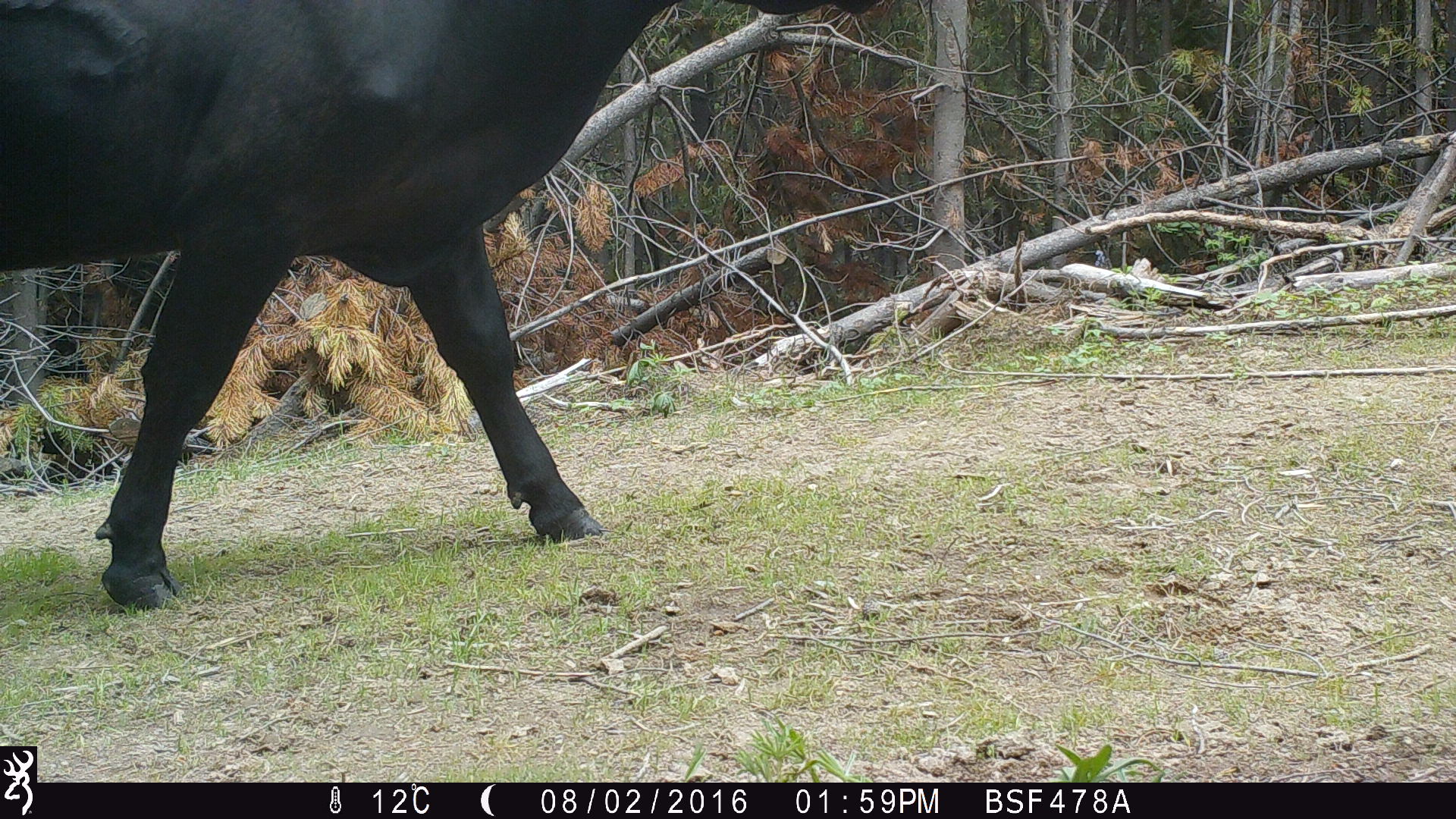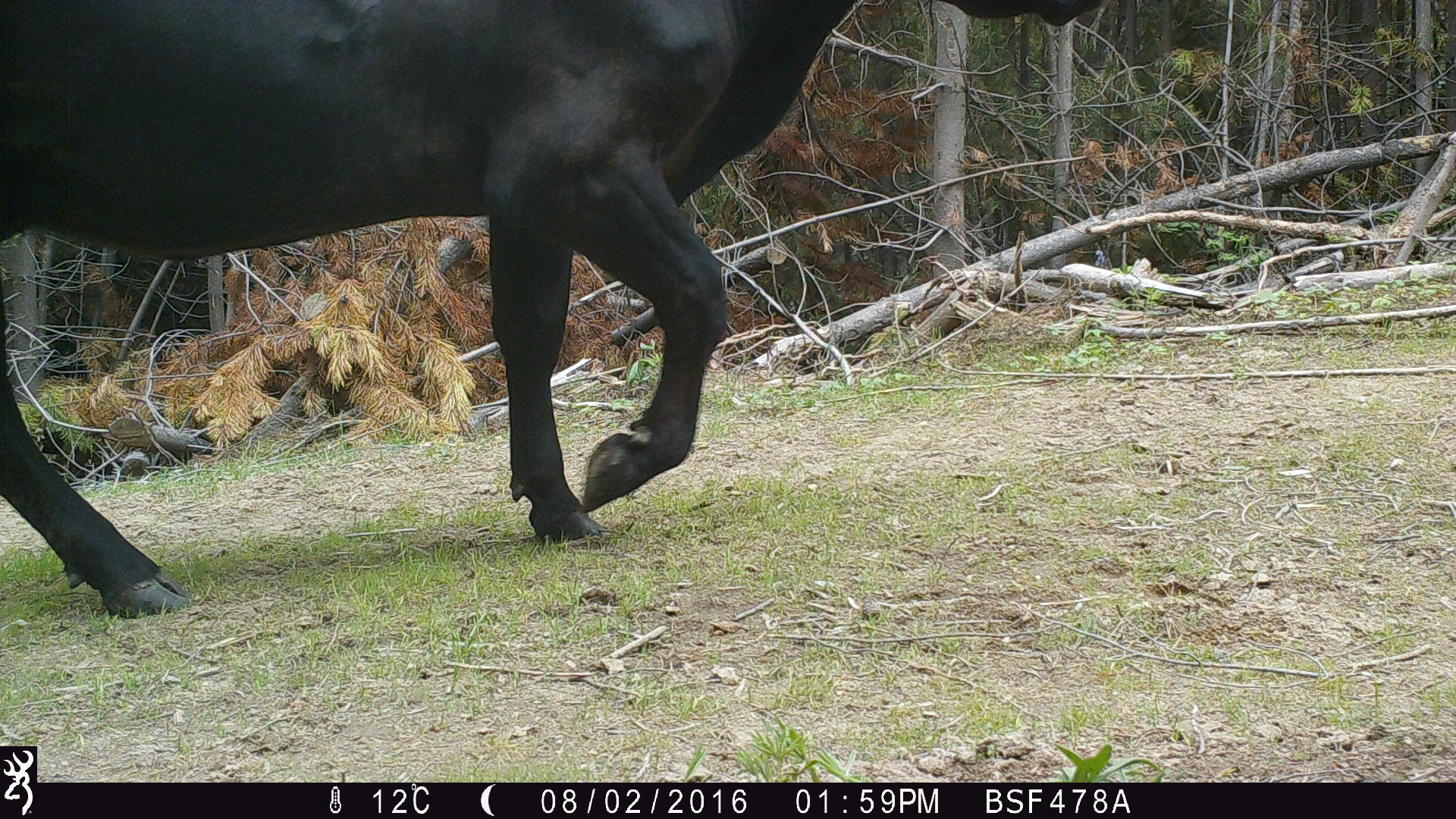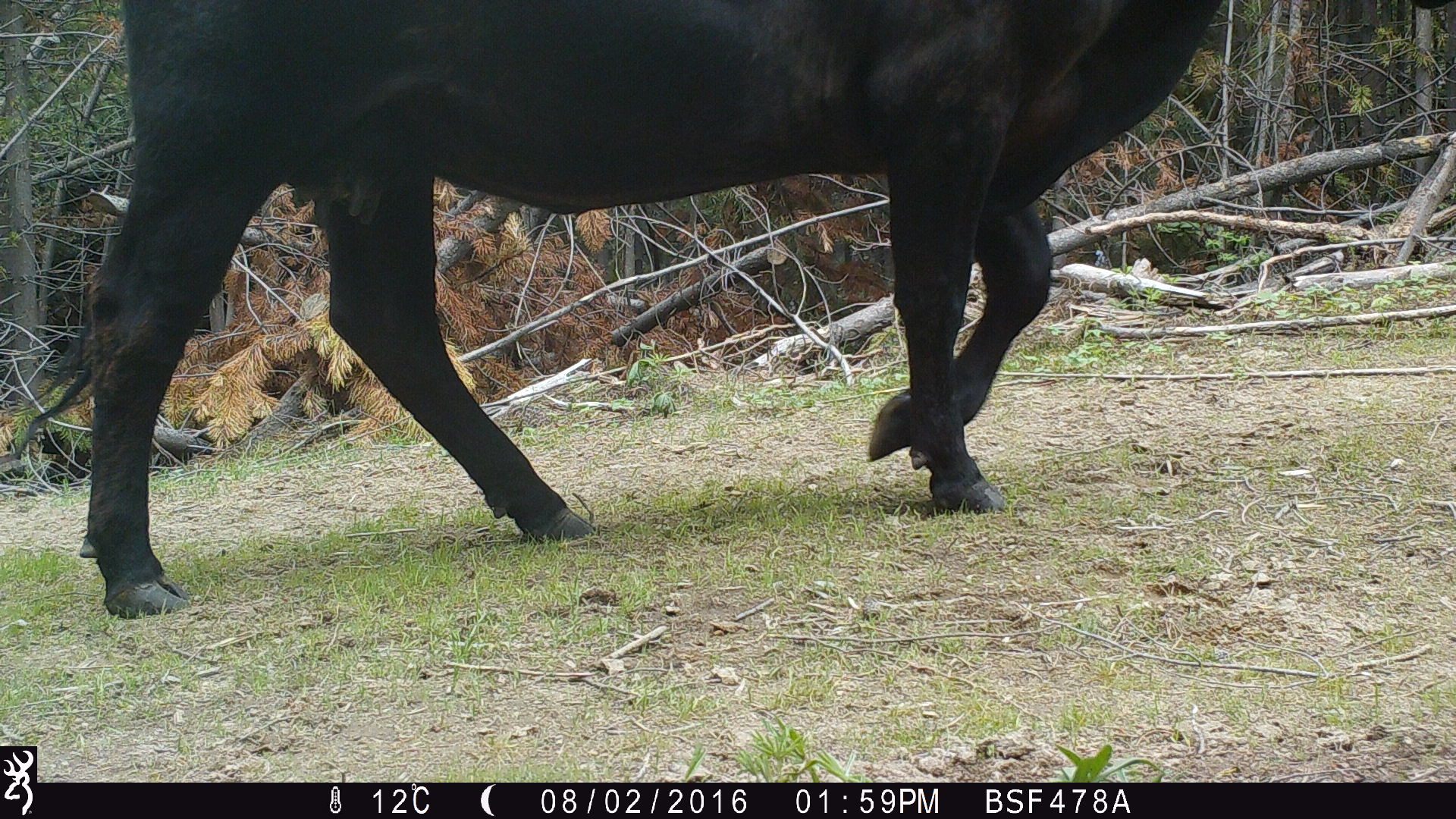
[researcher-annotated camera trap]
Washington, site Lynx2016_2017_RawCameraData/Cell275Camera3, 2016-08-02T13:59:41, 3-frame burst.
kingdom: Animalia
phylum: Chordata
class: Mammalia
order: Artiodactyla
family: Bovidae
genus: Bos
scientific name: Bos taurus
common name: domestic cattle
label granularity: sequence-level